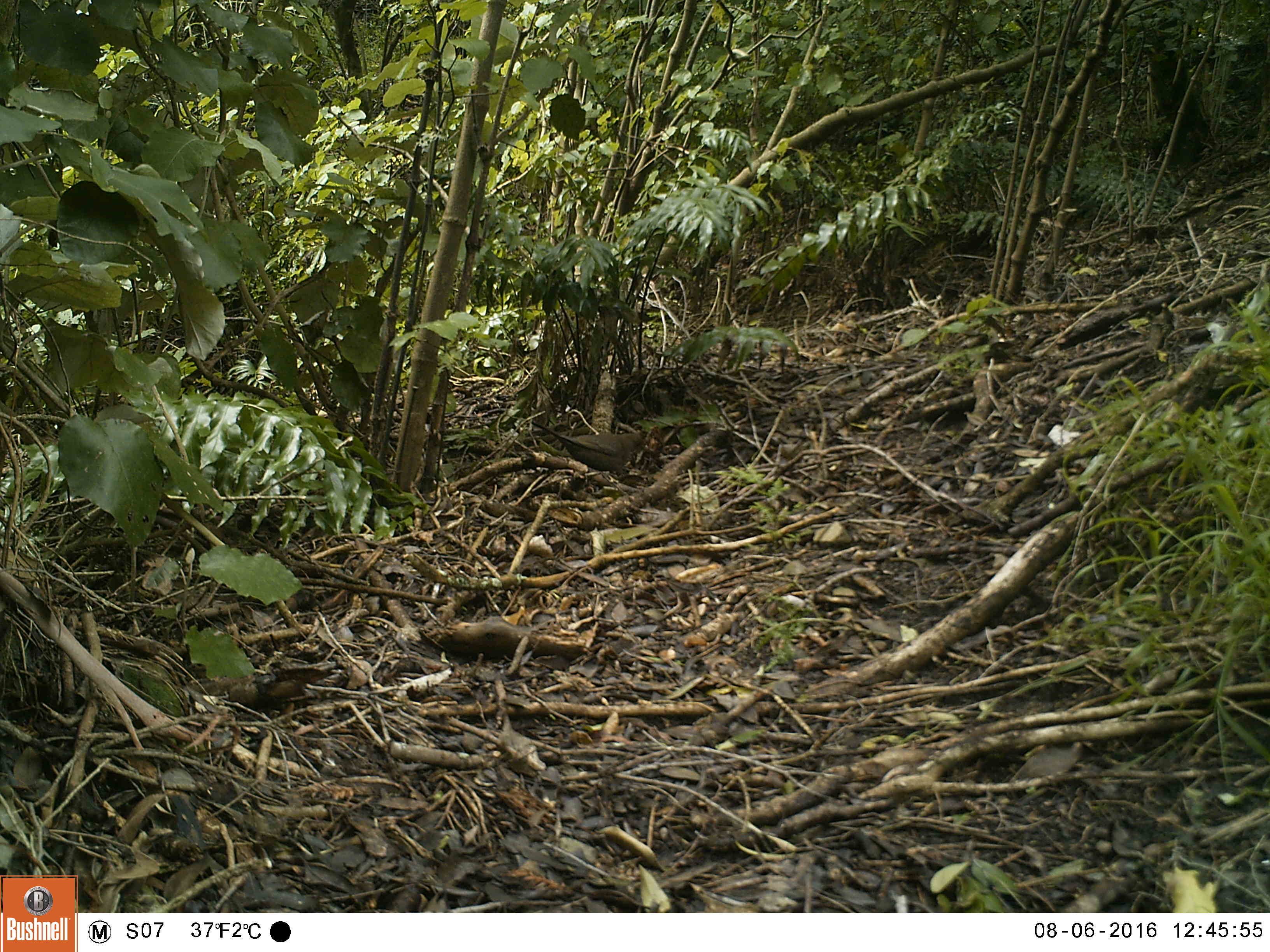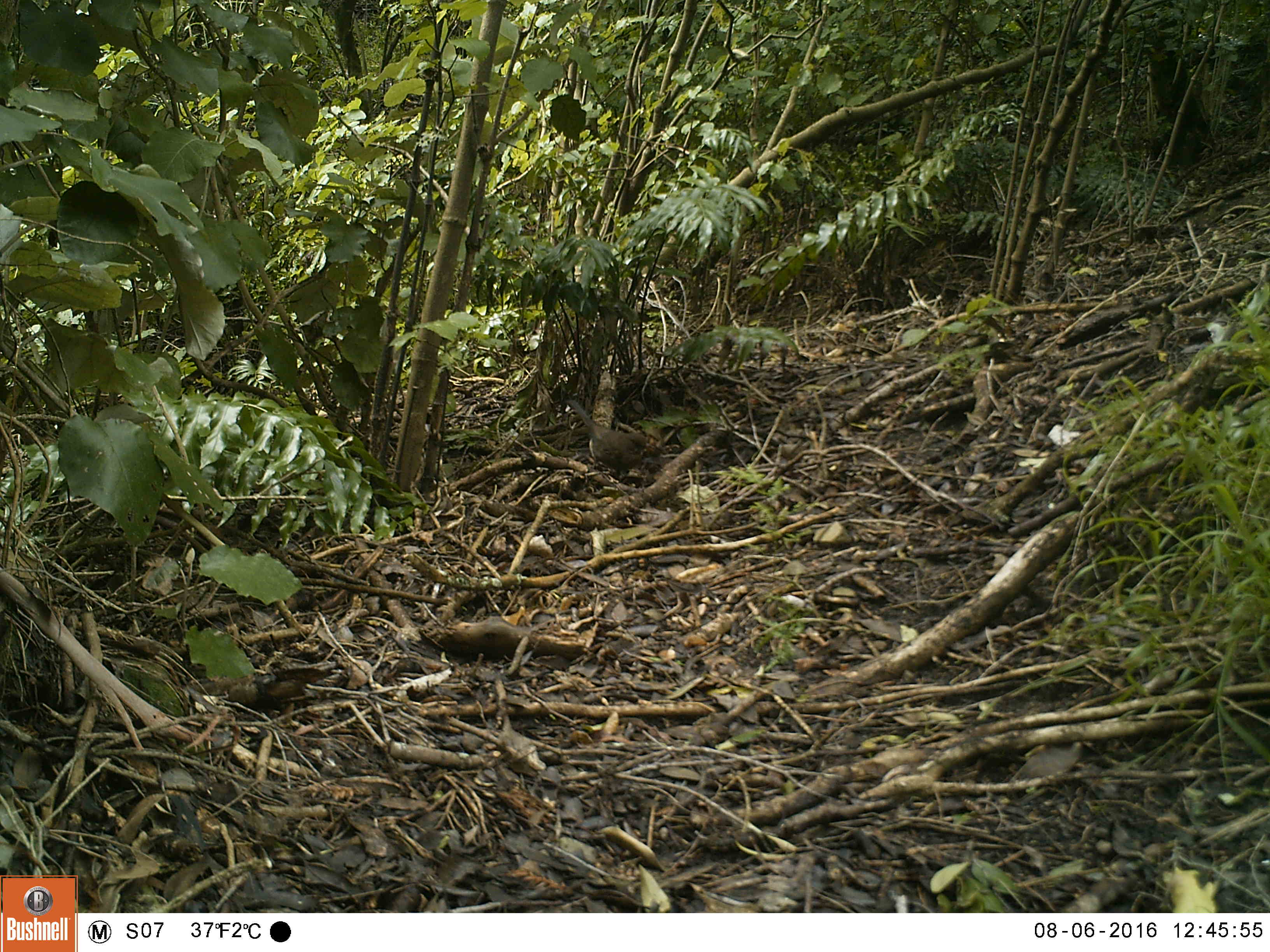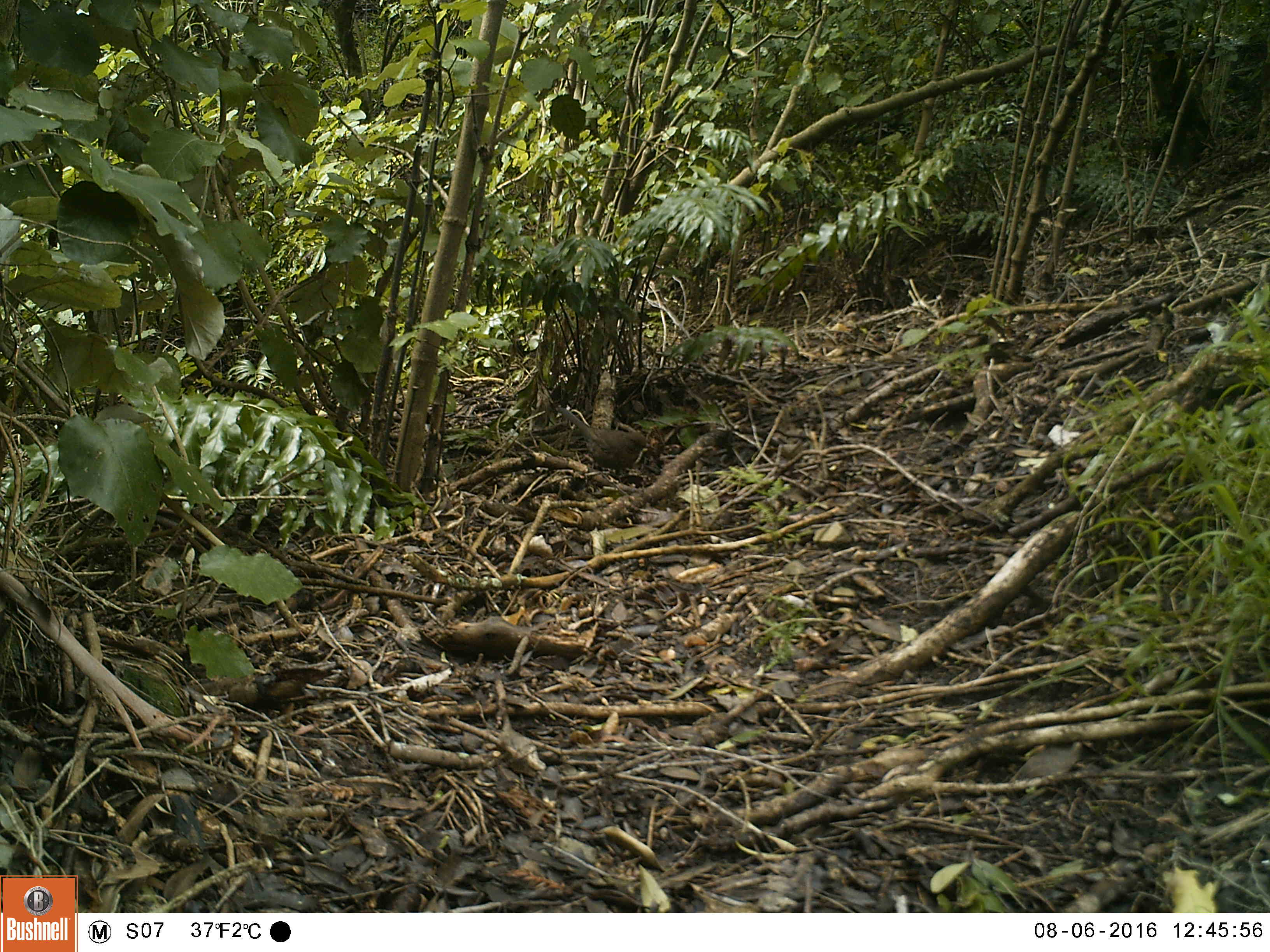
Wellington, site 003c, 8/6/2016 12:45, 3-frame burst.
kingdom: Animalia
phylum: Chordata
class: Aves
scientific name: Aves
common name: bird